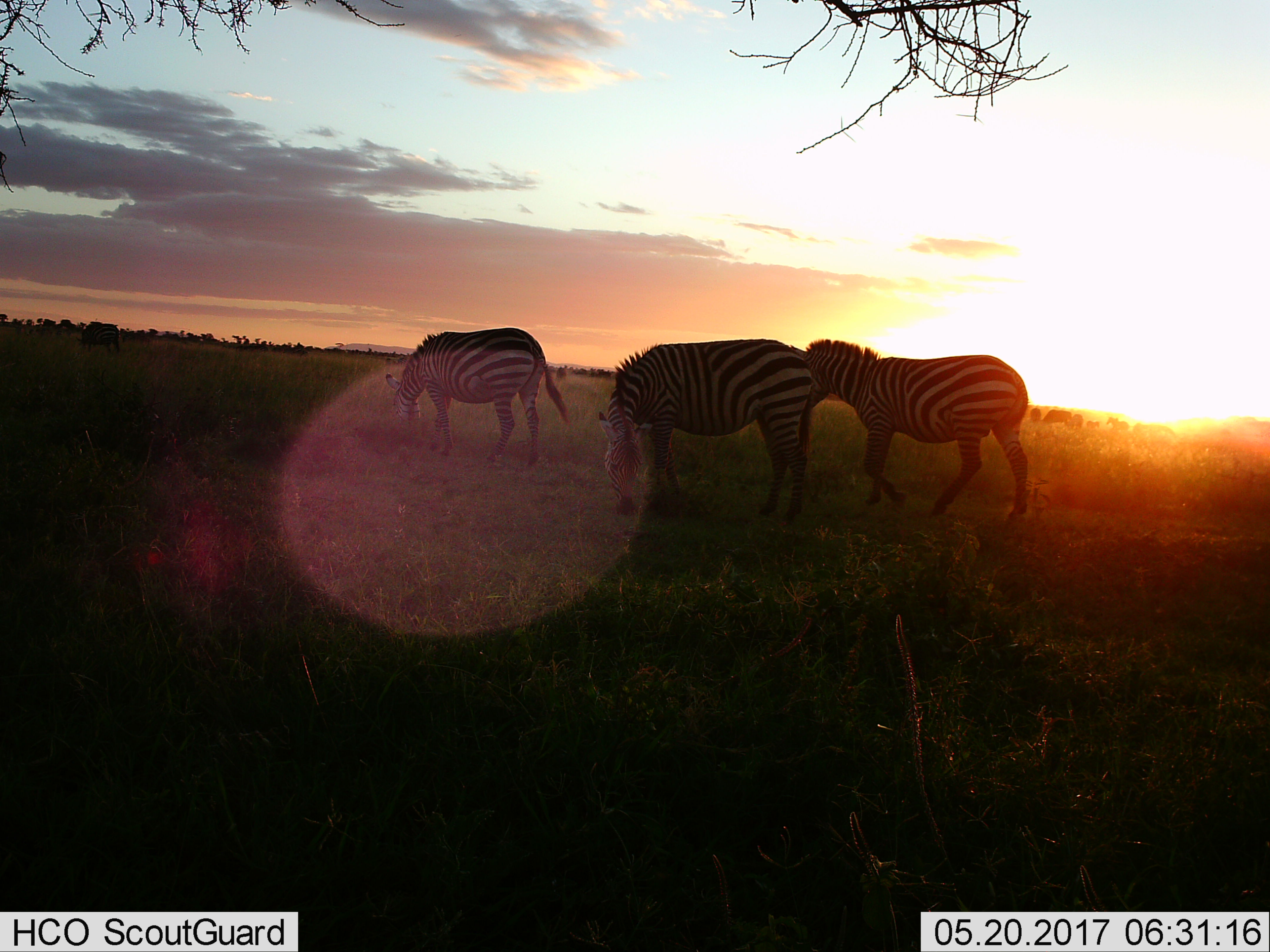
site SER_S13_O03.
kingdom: Animalia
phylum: Chordata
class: Mammalia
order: Perissodactyla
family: Equidae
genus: Equus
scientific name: Equus quagga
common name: plains zebra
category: zebraplains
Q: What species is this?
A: Zebraplains (plains zebra) (Equus quagga).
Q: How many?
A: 3.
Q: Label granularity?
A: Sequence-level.